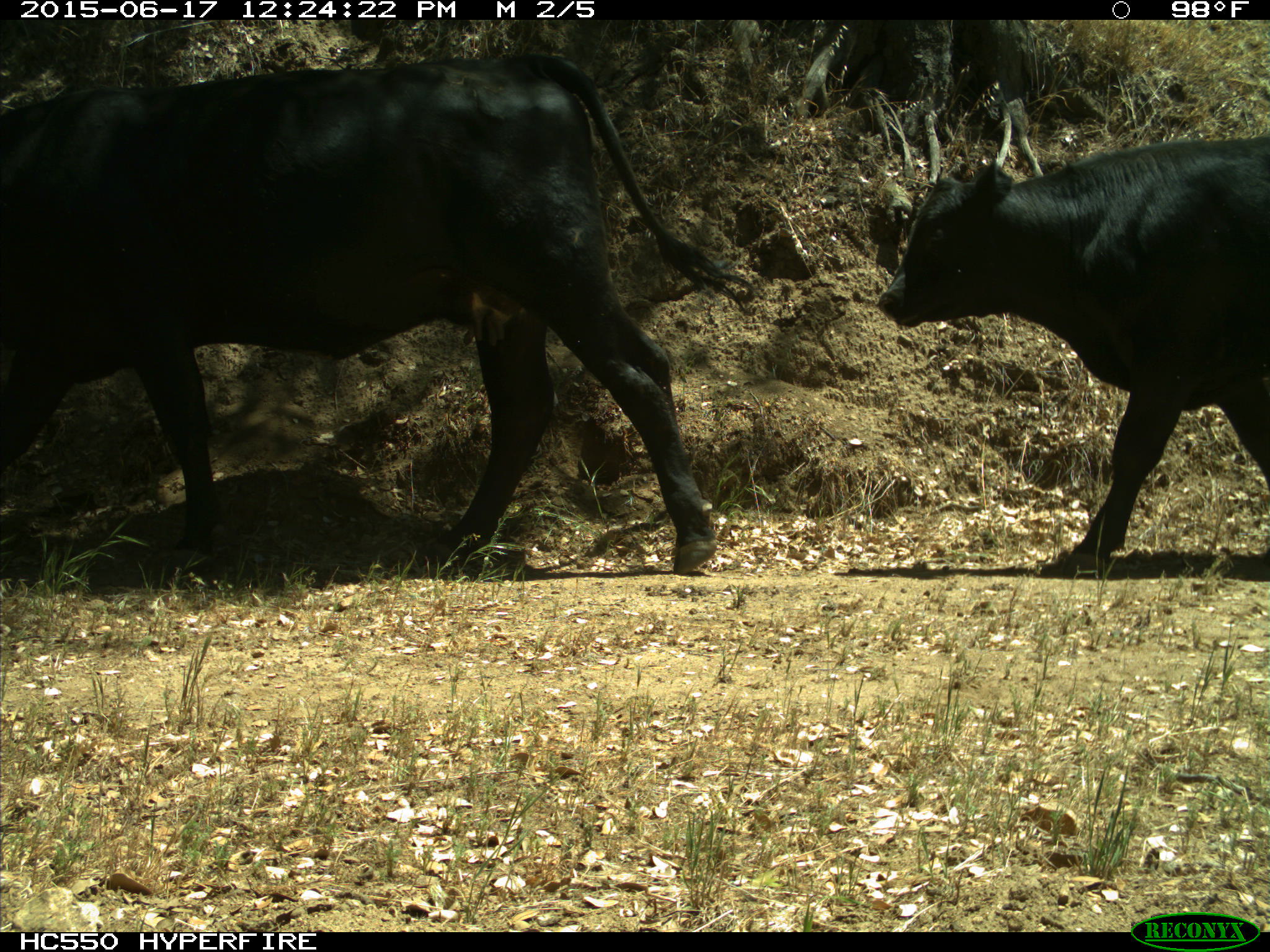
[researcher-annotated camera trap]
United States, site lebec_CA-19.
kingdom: Animalia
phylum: Chordata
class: Mammalia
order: Artiodactyla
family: Bovidae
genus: Bos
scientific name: Bos taurus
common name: domestic cow